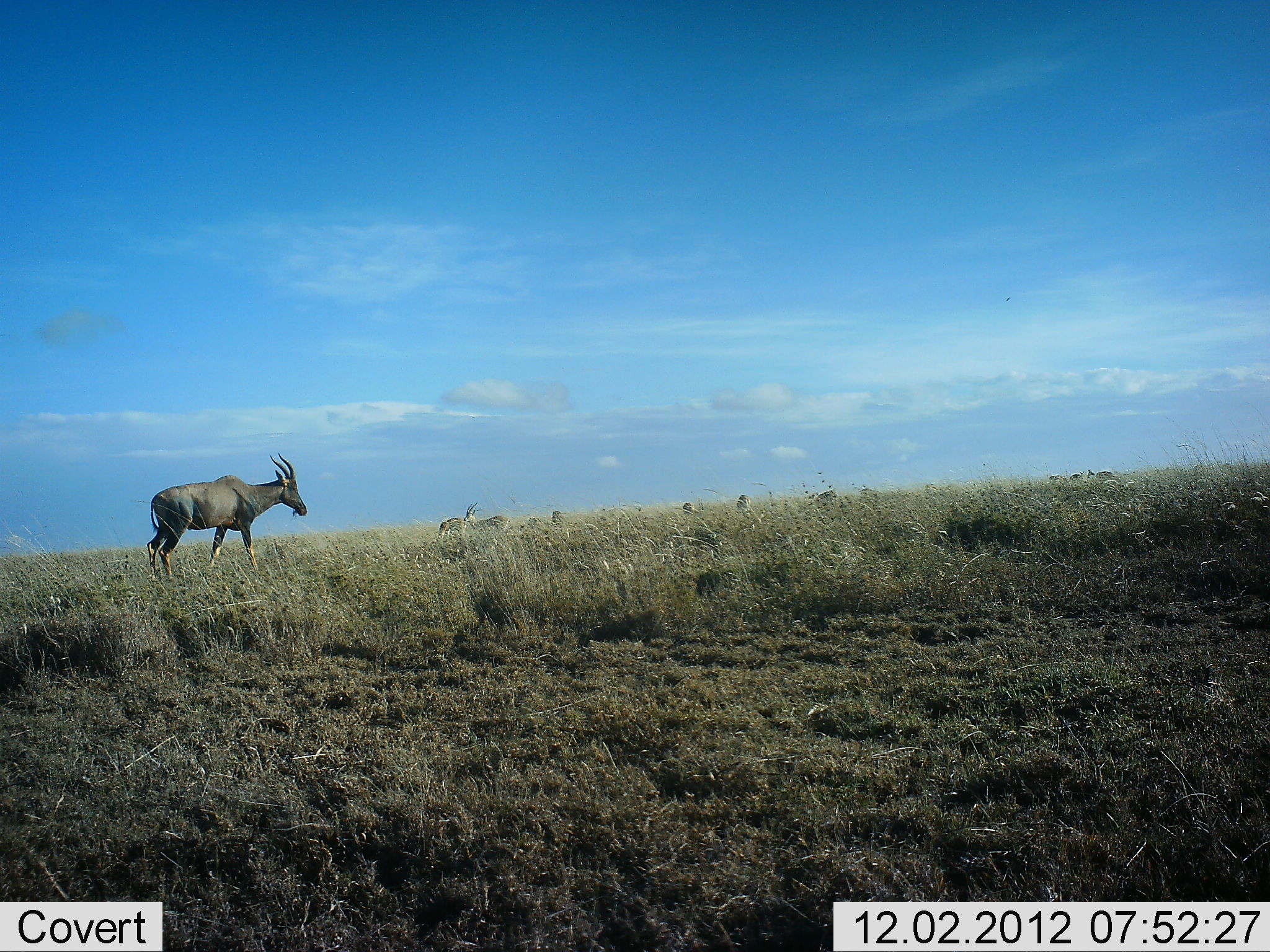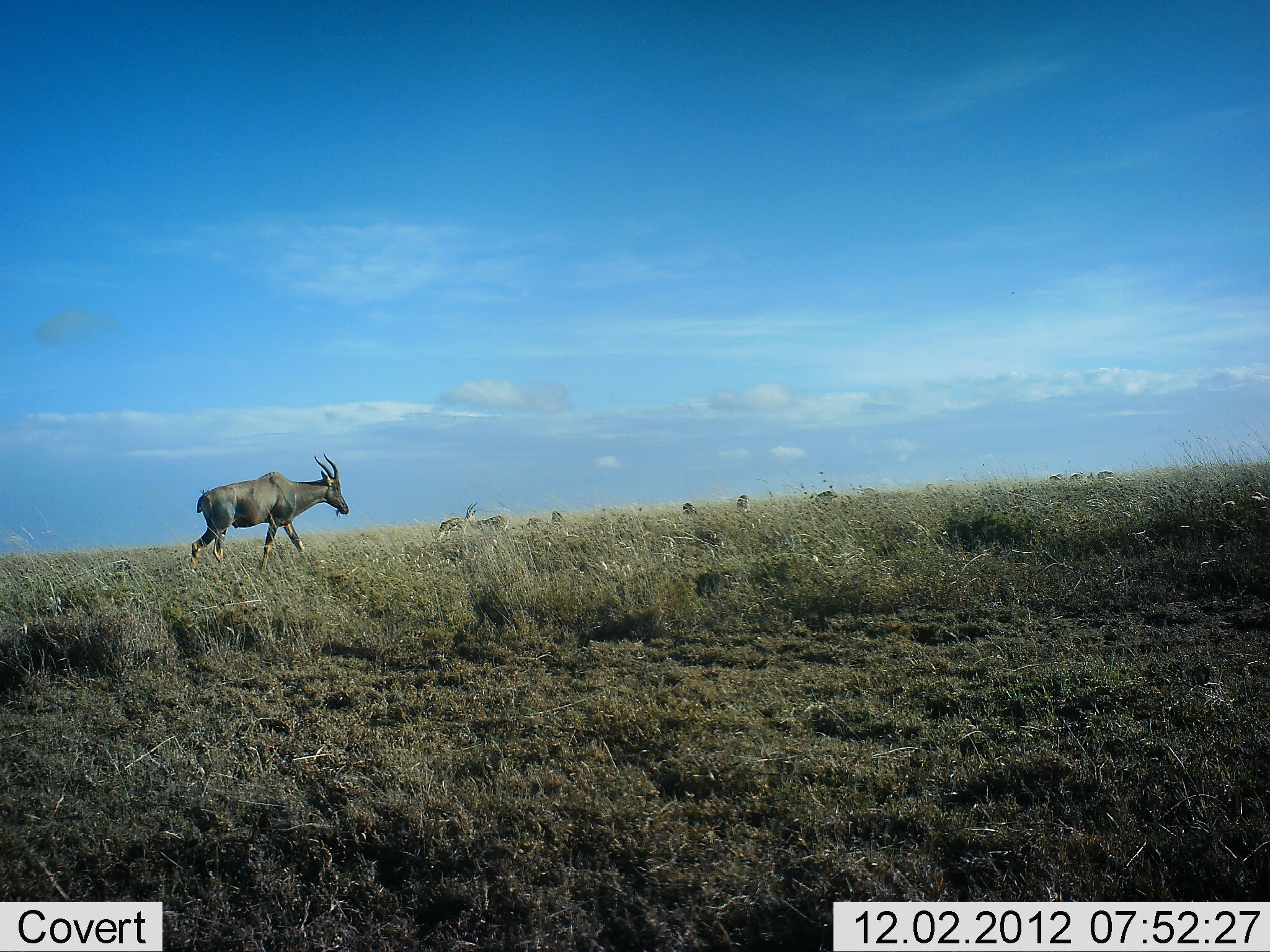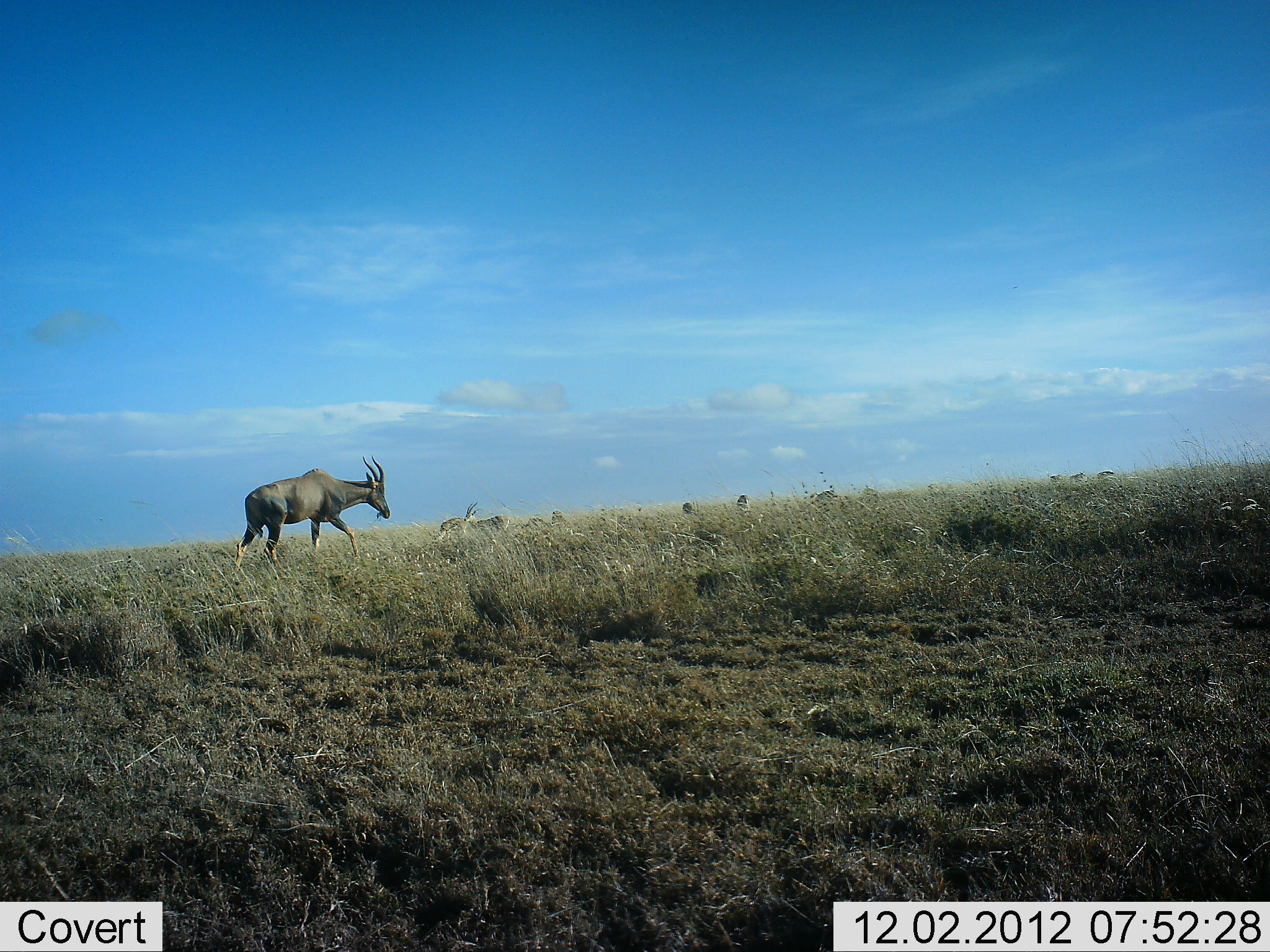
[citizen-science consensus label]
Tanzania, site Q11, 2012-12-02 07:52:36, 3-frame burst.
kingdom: Animalia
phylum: Chordata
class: Mammalia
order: Artiodactyla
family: Bovidae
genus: Damaliscus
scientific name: Damaliscus lunatus jimela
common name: topi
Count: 1.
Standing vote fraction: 50%.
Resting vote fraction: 7%.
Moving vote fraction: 43%.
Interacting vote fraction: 0%.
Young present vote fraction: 0%.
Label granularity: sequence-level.